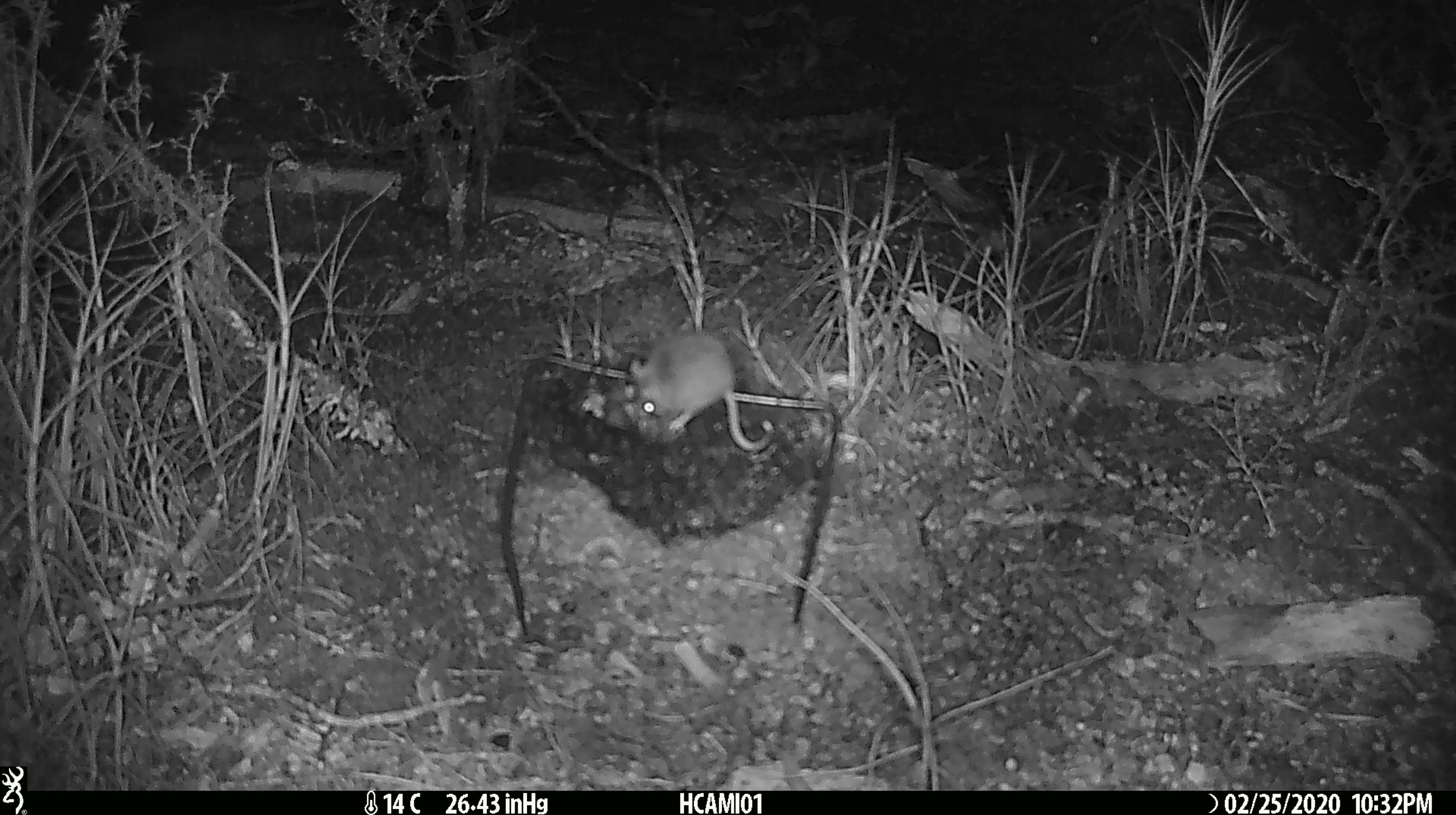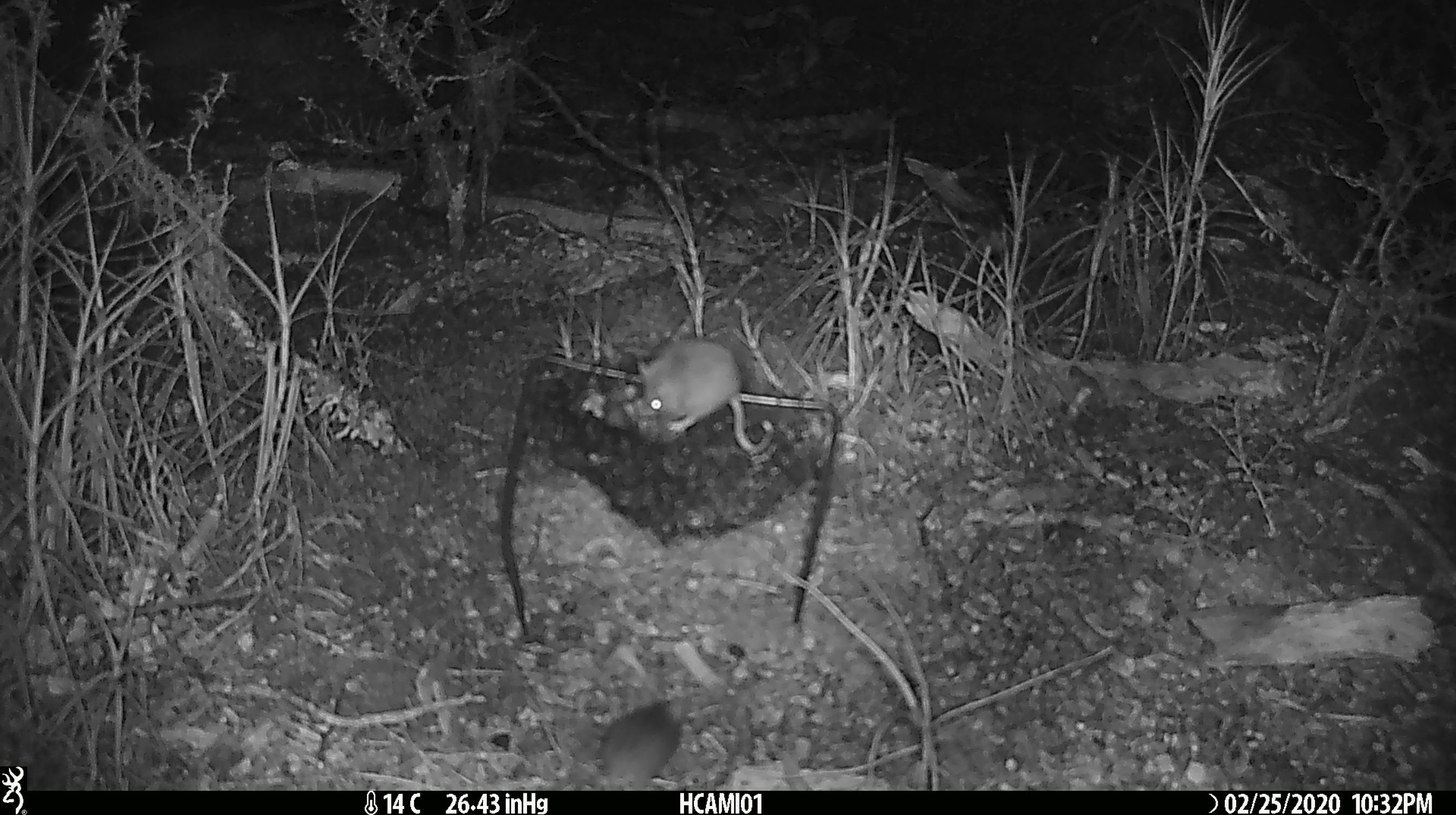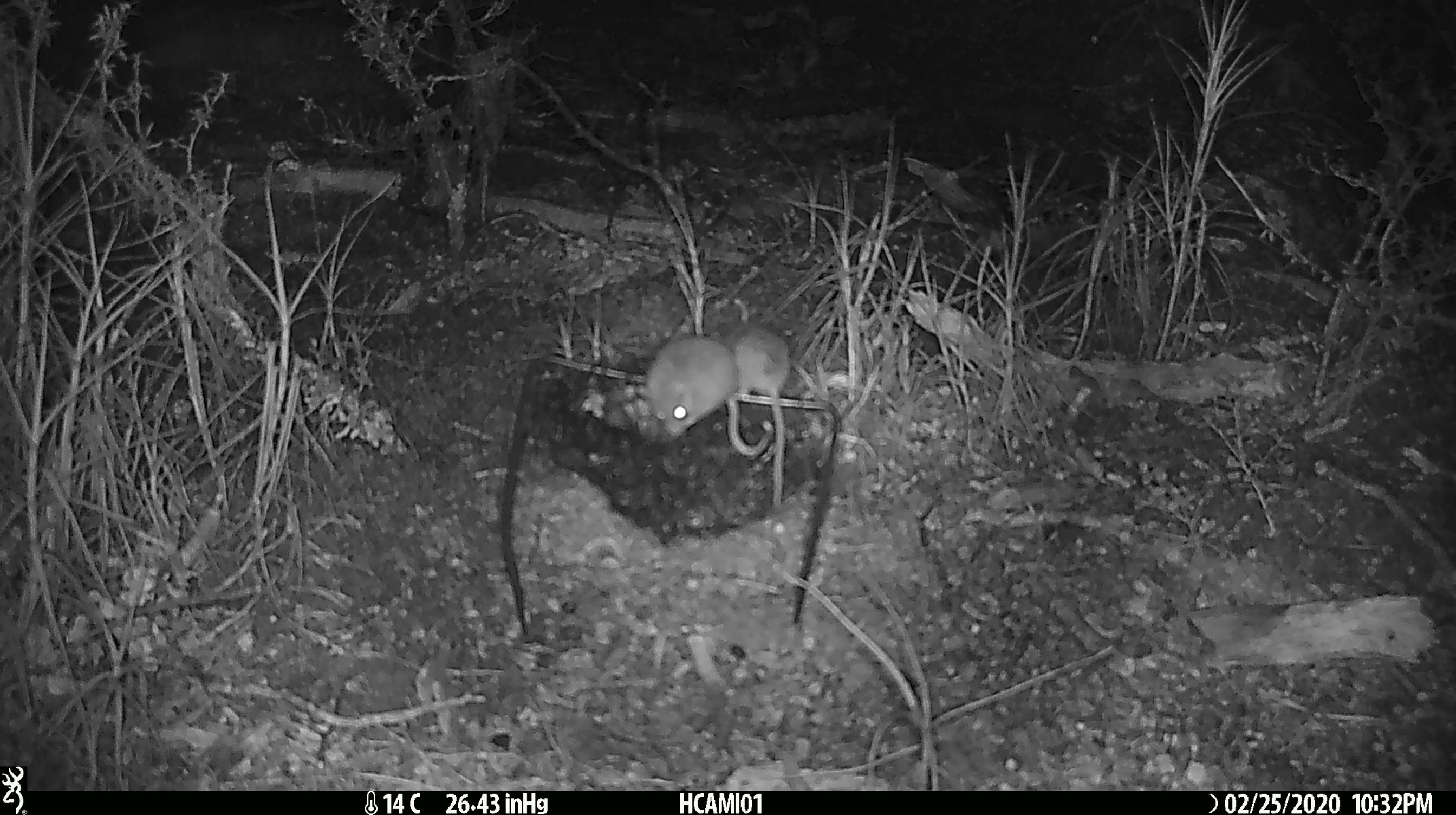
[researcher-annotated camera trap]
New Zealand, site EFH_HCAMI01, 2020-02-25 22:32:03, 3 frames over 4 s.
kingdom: Animalia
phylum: Chordata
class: Mammalia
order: Rodentia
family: Muridae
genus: Mus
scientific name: Mus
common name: mouse